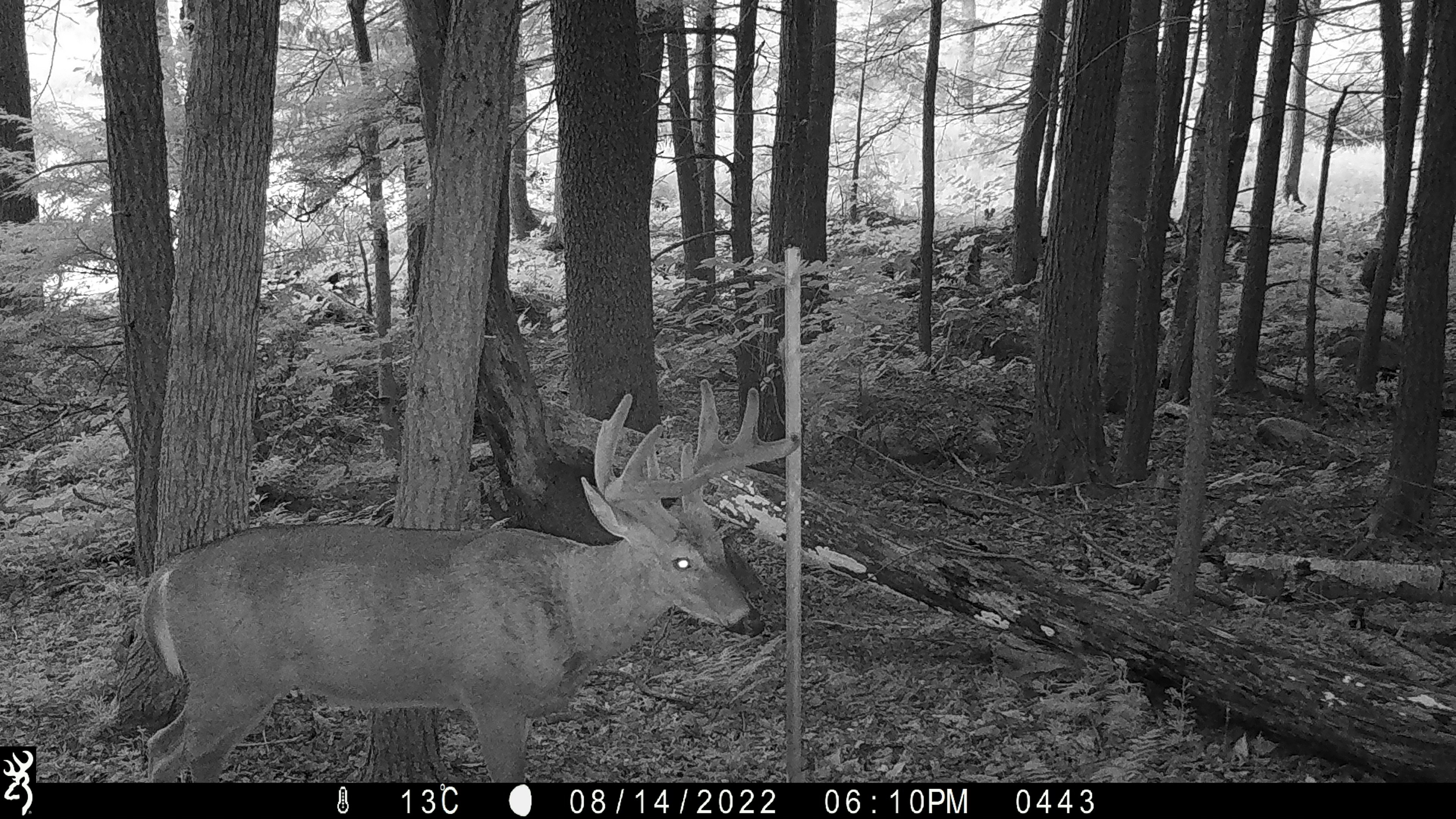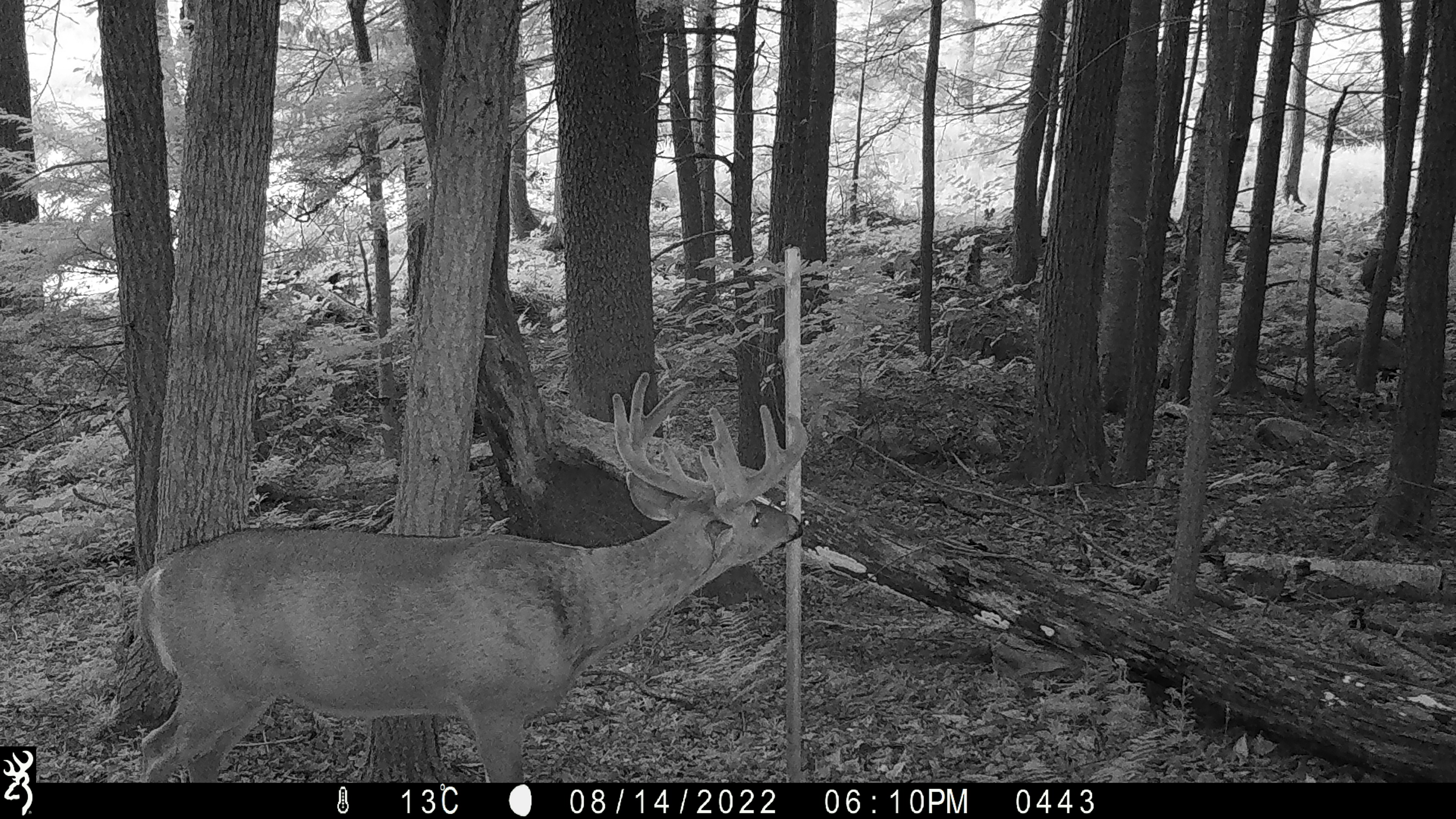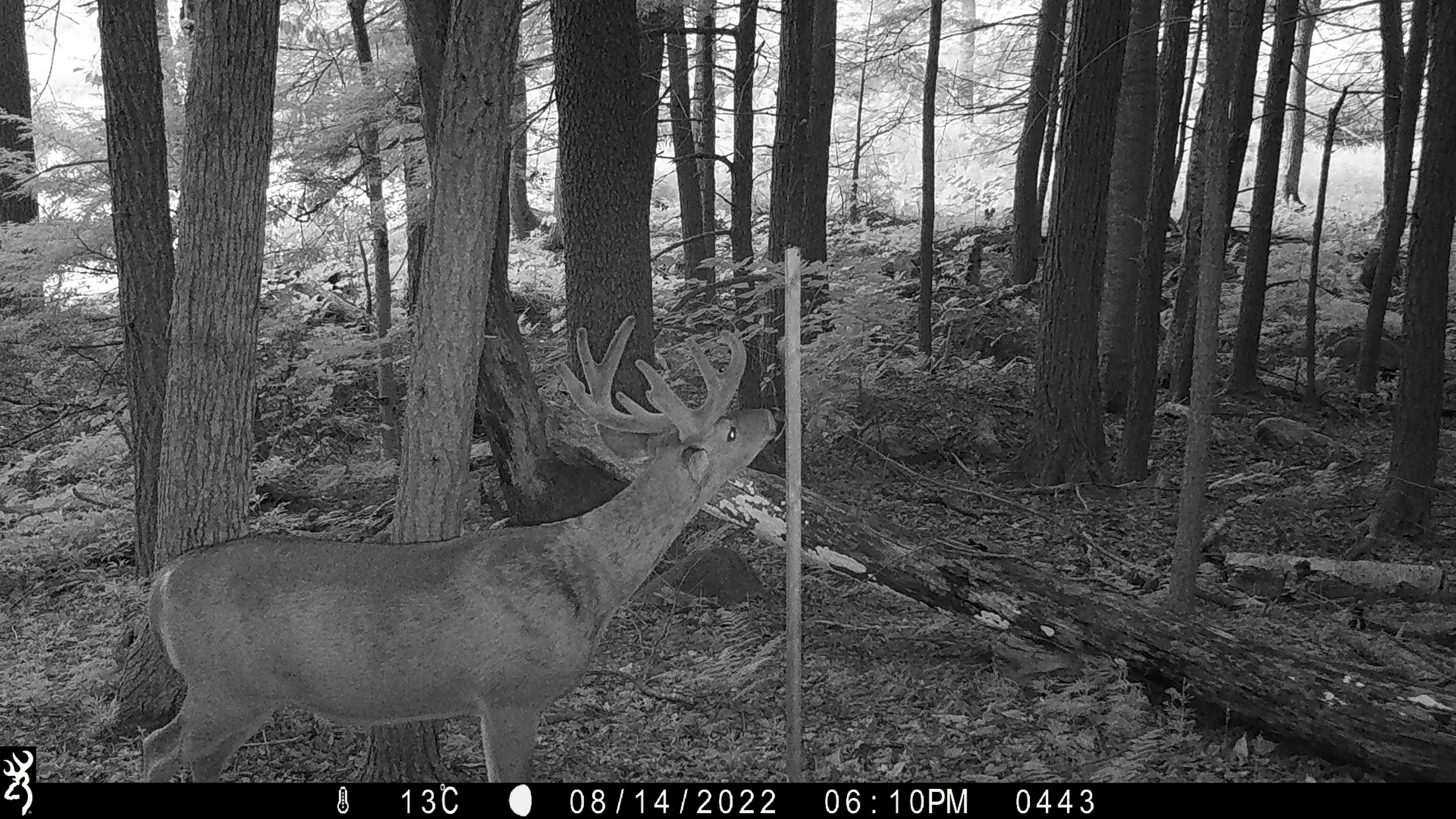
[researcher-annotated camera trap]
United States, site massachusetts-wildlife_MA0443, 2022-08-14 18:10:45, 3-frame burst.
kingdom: Animalia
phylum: Chordata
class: Mammalia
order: Artiodactyla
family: Cervidae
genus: Odocoileus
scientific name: Odocoileus virginianus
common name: white-tailed deer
White-tailed deer (Odocoileus virginianus).